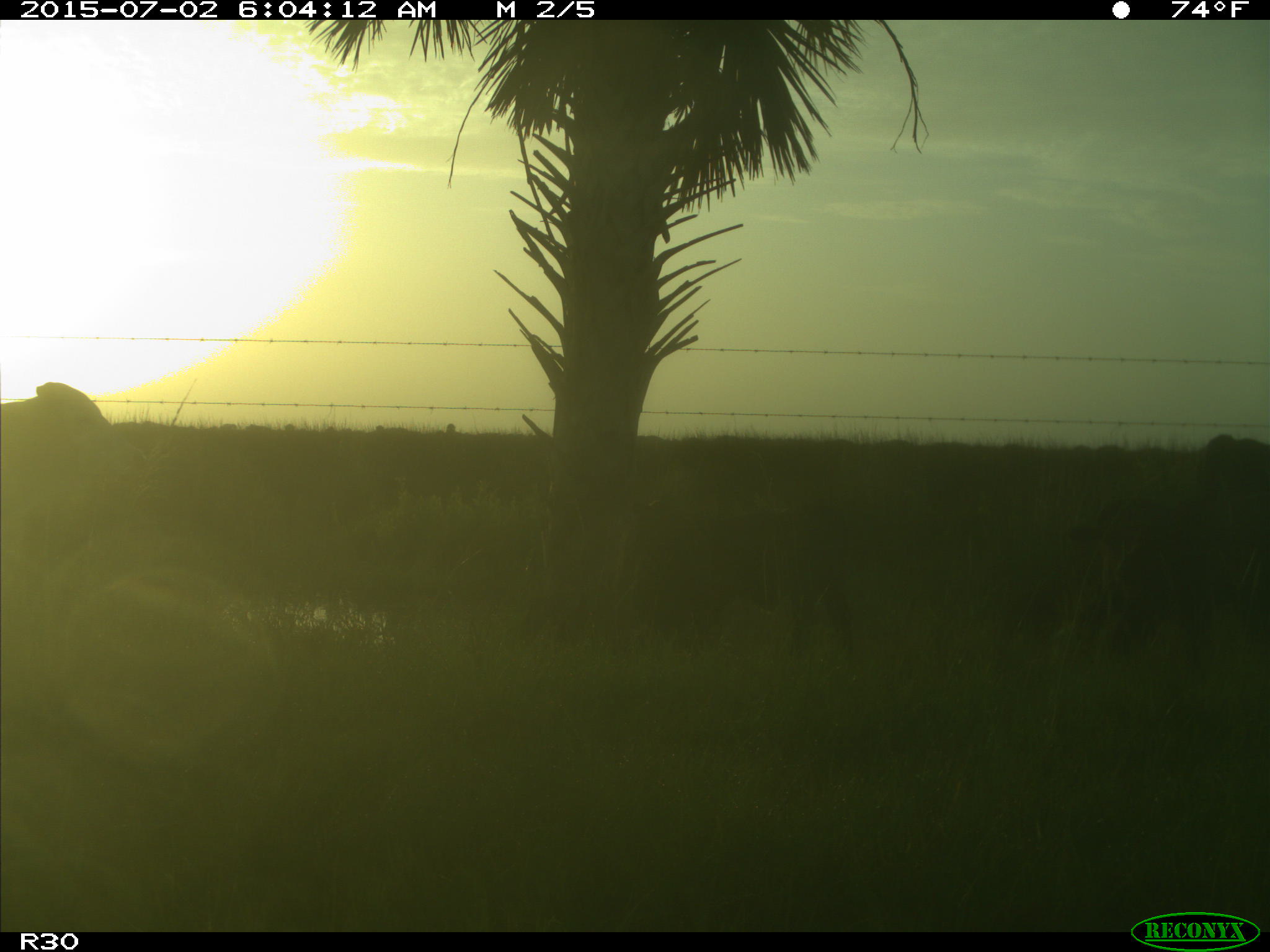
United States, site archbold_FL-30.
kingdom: Animalia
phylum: Chordata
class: Mammalia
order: Artiodactyla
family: Bovidae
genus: Bos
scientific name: Bos taurus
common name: domestic cow